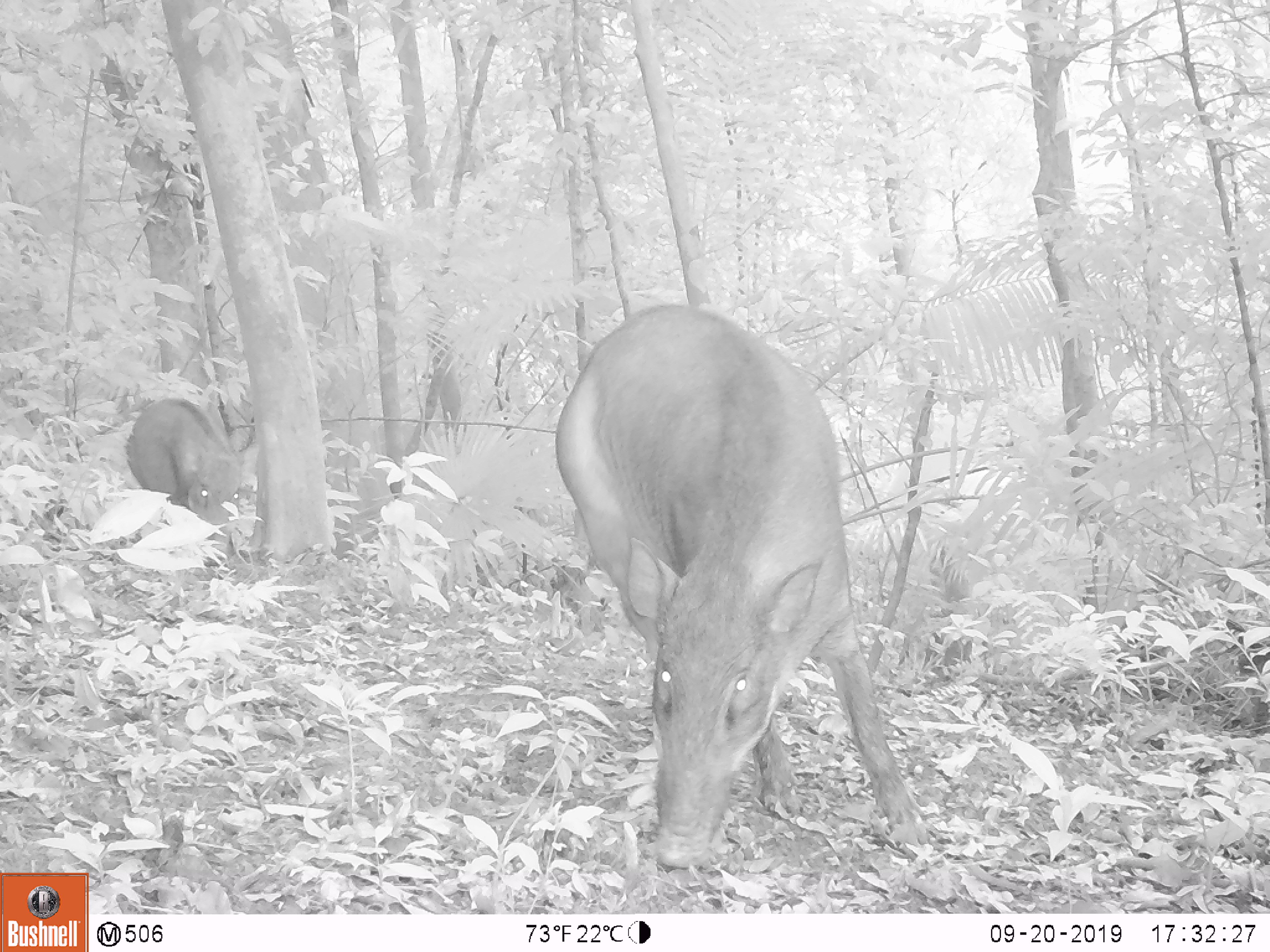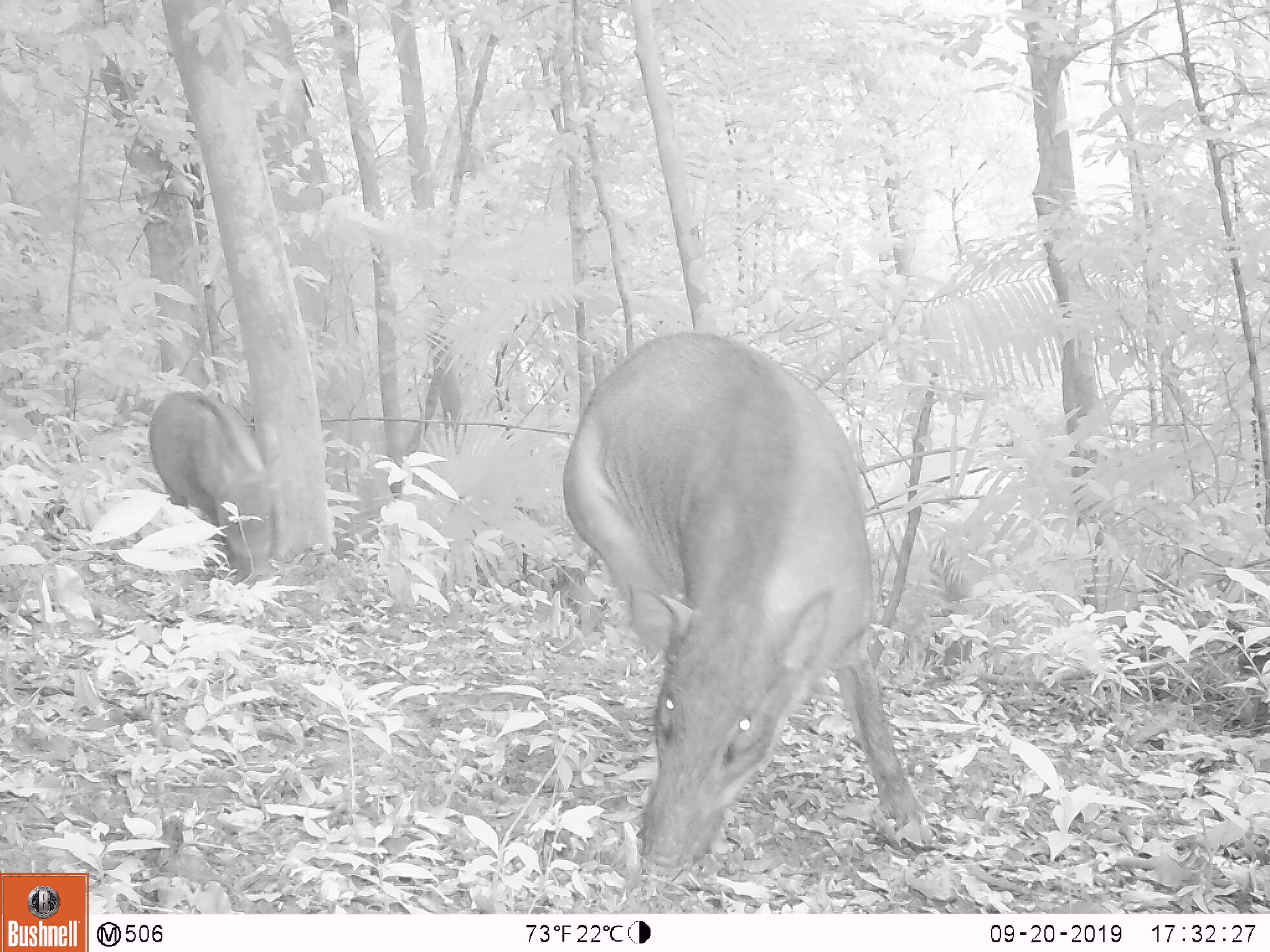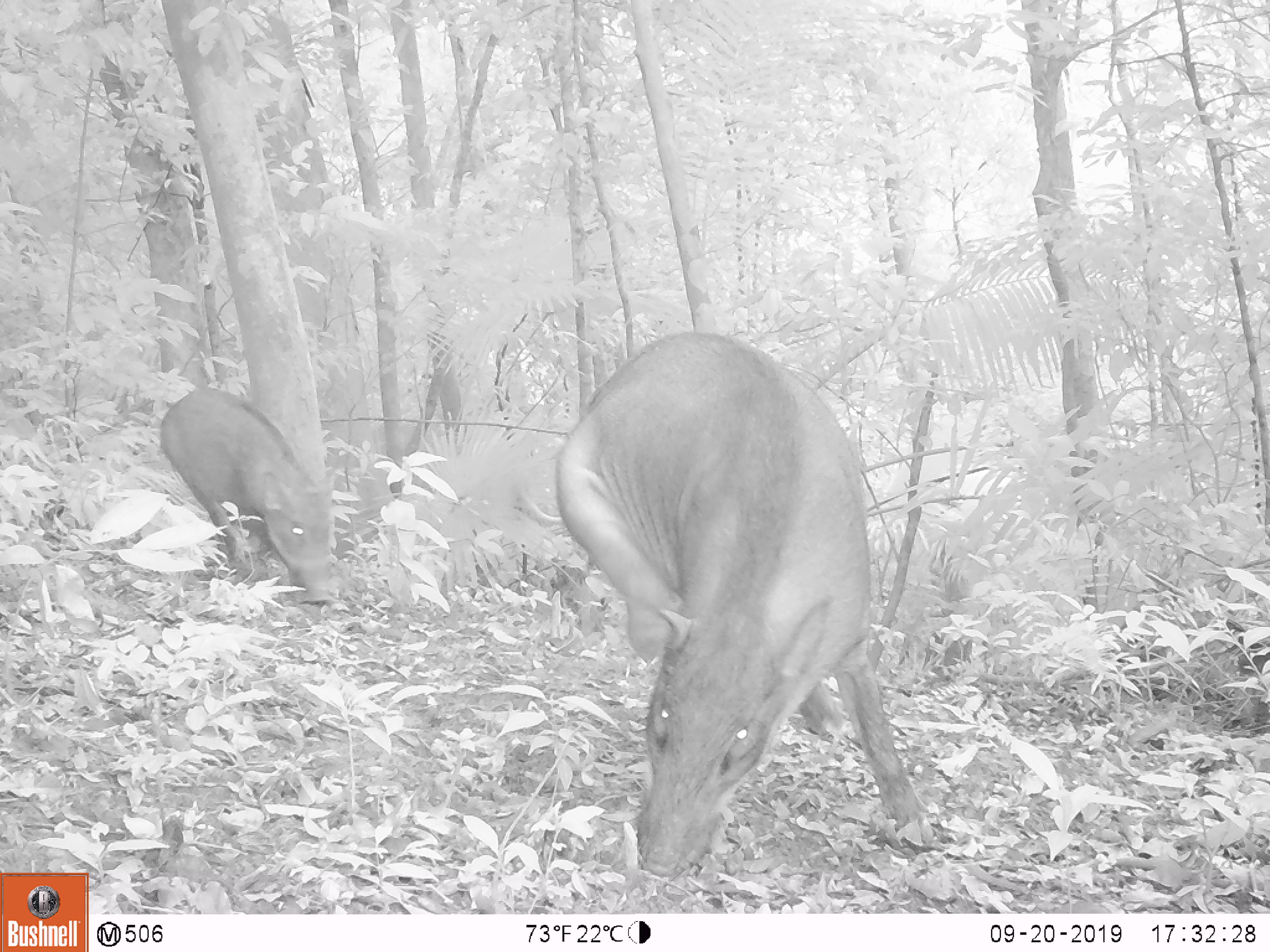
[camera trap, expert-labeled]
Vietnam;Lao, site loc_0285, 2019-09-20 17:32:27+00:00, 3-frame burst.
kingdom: Animalia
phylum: Chordata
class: Mammalia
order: Artiodactyla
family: Suidae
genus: Sus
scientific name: Sus scrofa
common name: eurasian wild pig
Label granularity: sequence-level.